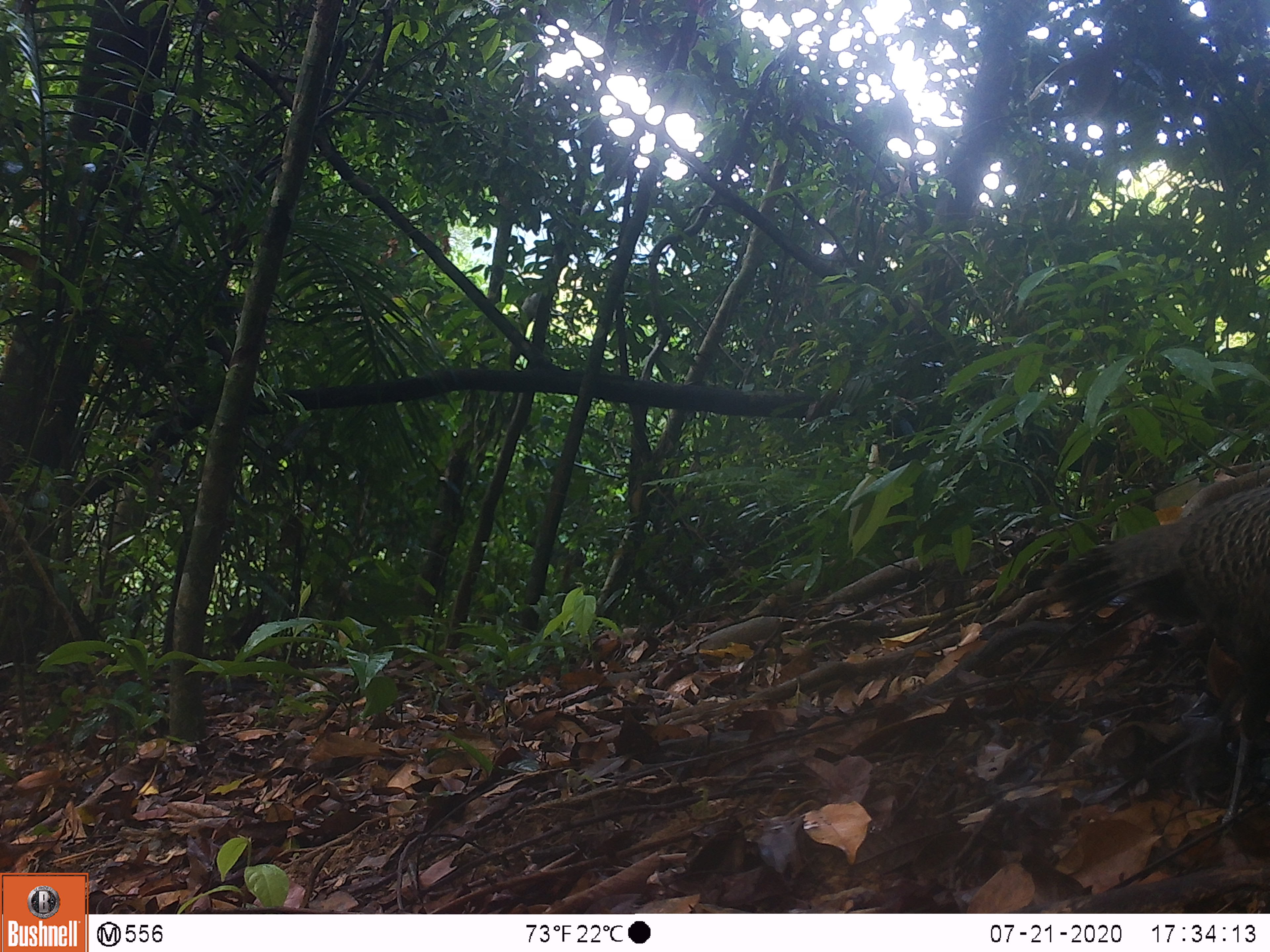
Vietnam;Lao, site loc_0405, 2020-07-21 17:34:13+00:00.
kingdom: Animalia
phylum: Chordata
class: Aves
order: Galliformes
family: Phasianidae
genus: Polyplectron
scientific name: Polyplectron bicalcaratum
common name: gray peacock-pheasant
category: grey peacock pheasant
Grey peacock pheasant (gray peacock-pheasant) (Polyplectron bicalcaratum). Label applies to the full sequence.